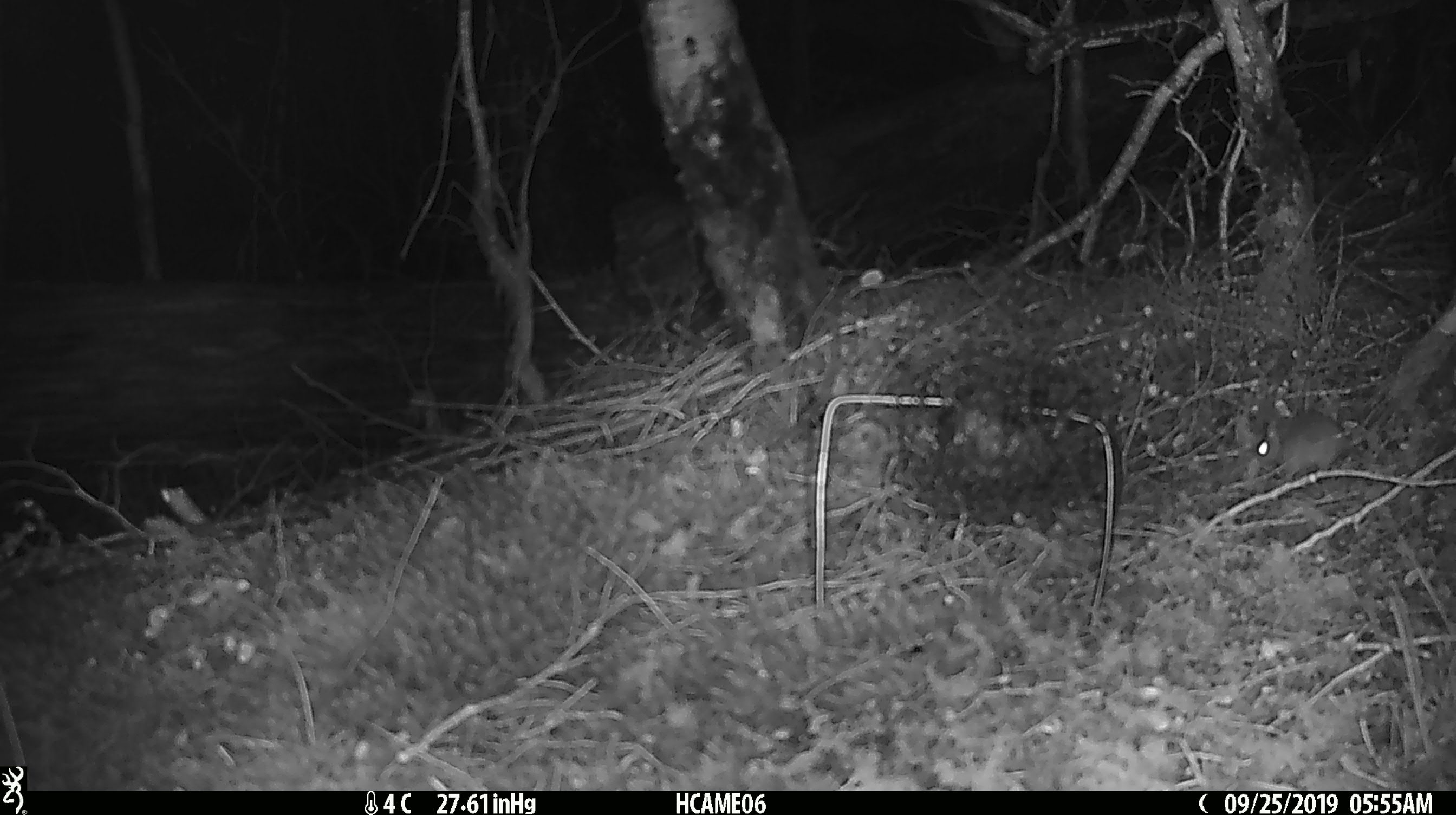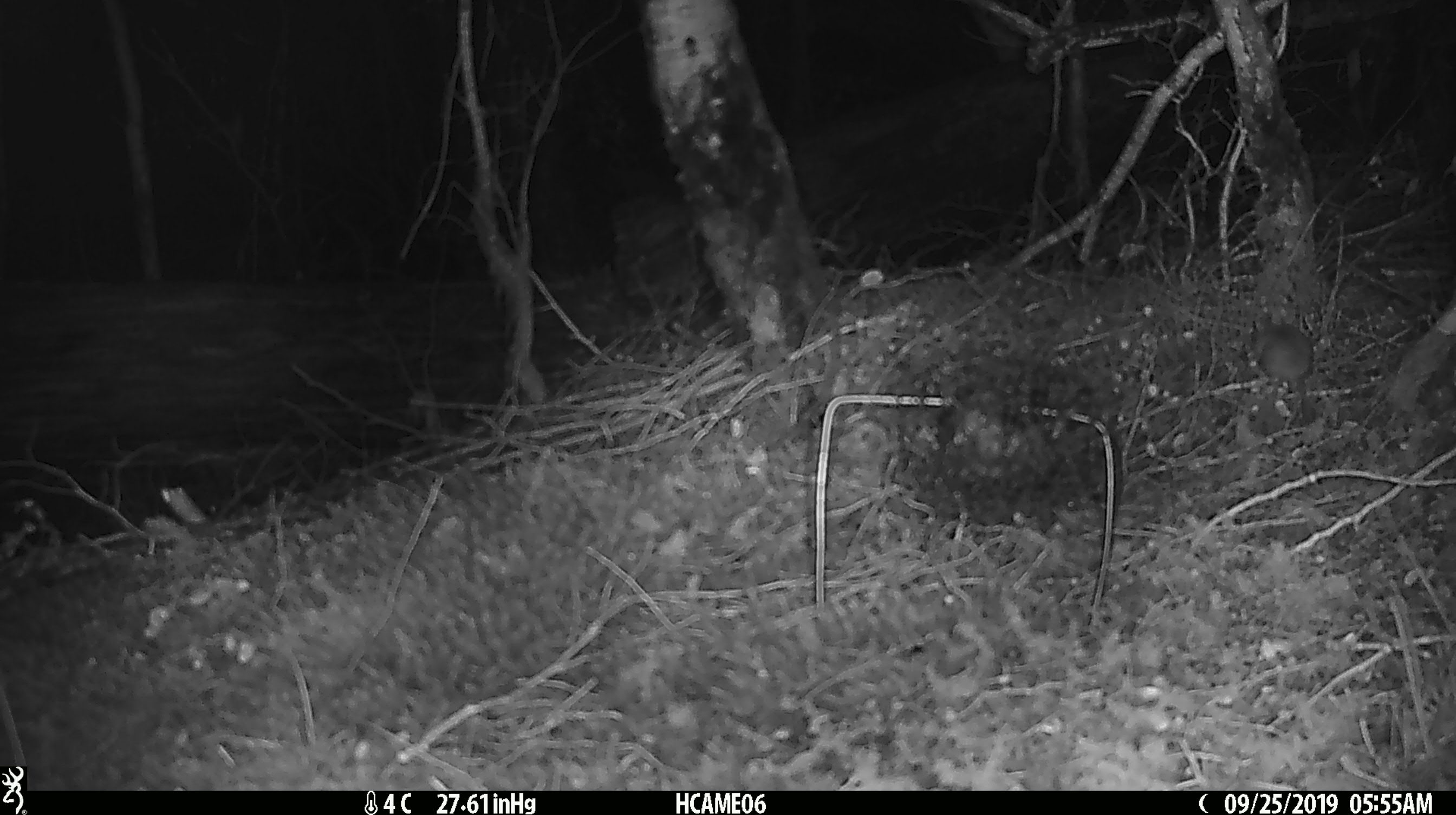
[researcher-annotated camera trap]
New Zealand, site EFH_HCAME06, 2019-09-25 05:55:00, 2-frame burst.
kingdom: Animalia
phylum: Chordata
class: Mammalia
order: Rodentia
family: Muridae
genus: Mus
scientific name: Mus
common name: mouse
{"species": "mouse (Mus)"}